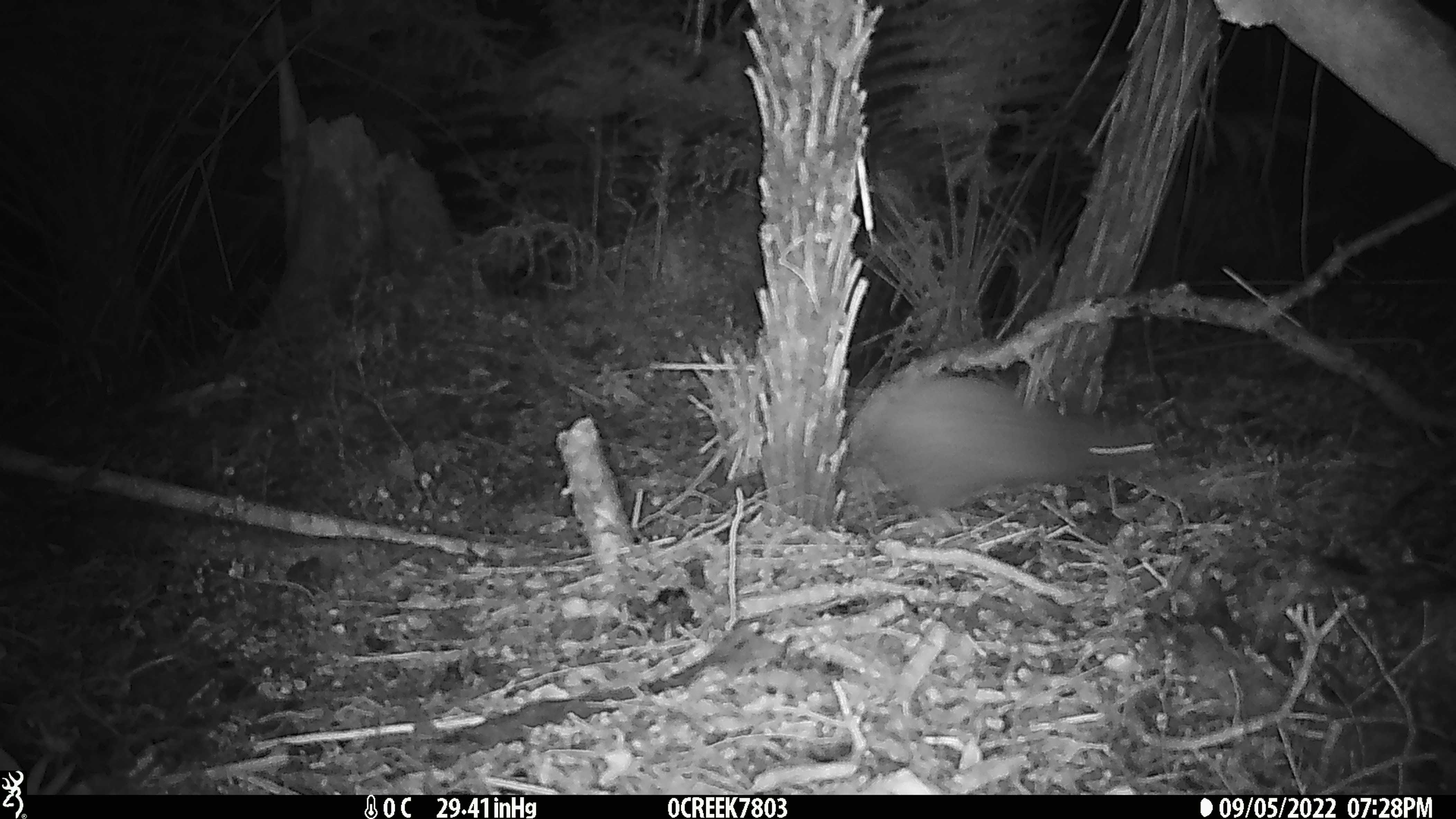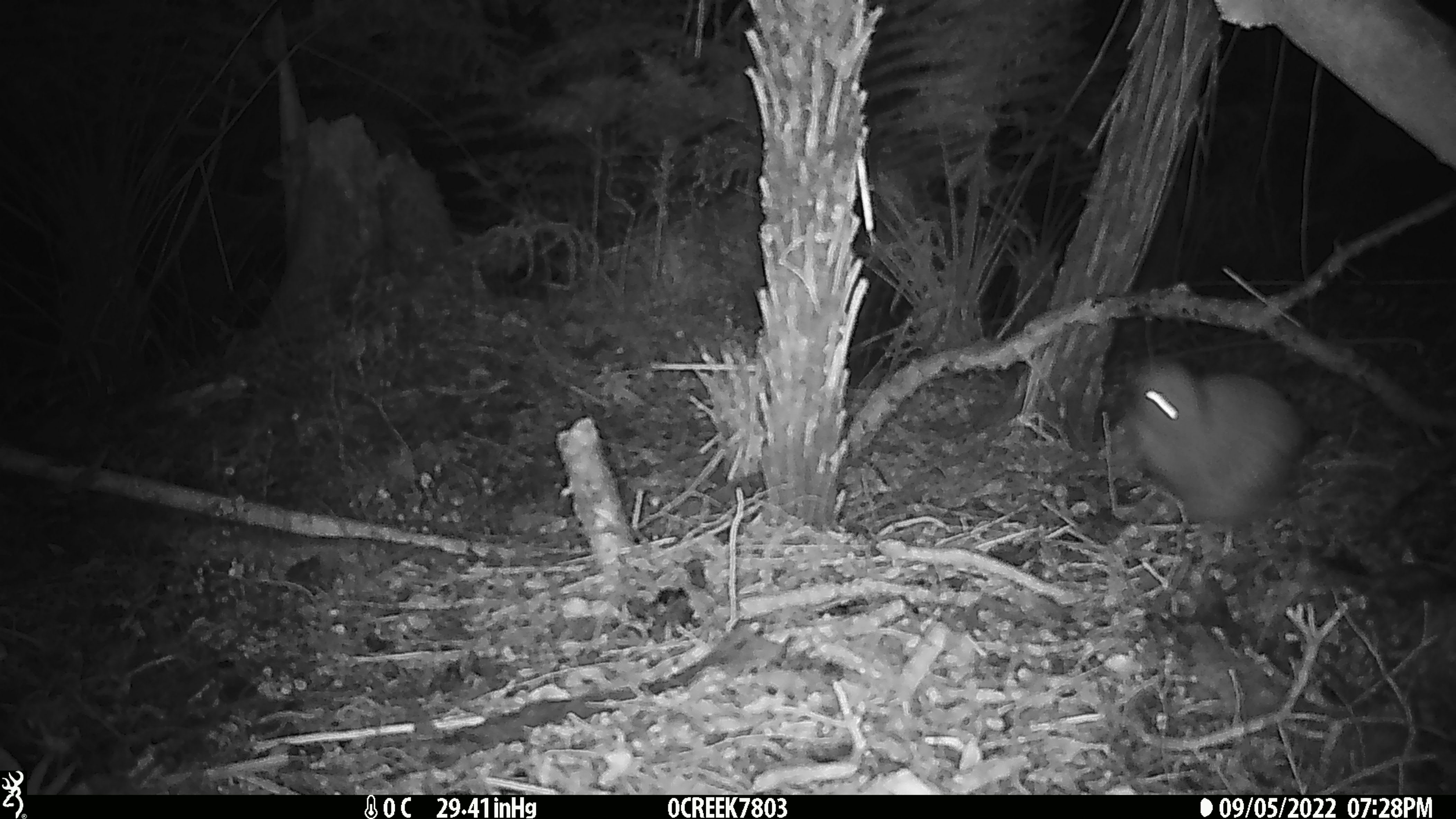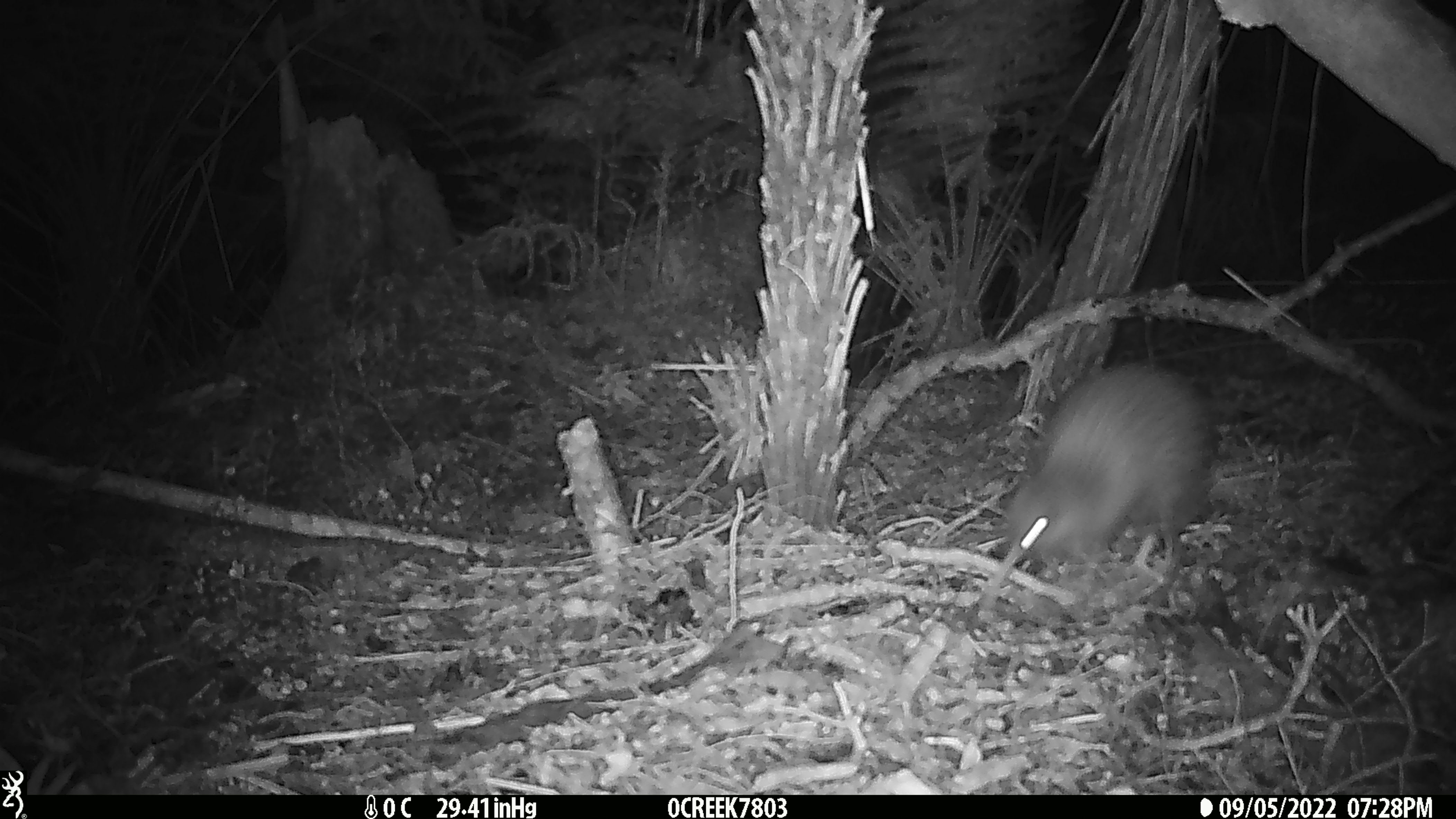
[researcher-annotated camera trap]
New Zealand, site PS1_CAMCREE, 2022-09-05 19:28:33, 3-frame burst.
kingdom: Animalia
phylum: Chordata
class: Aves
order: Apterygiformes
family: Apterygidae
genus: Apteryx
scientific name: Apteryx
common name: kiwi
Kiwi (Apteryx).